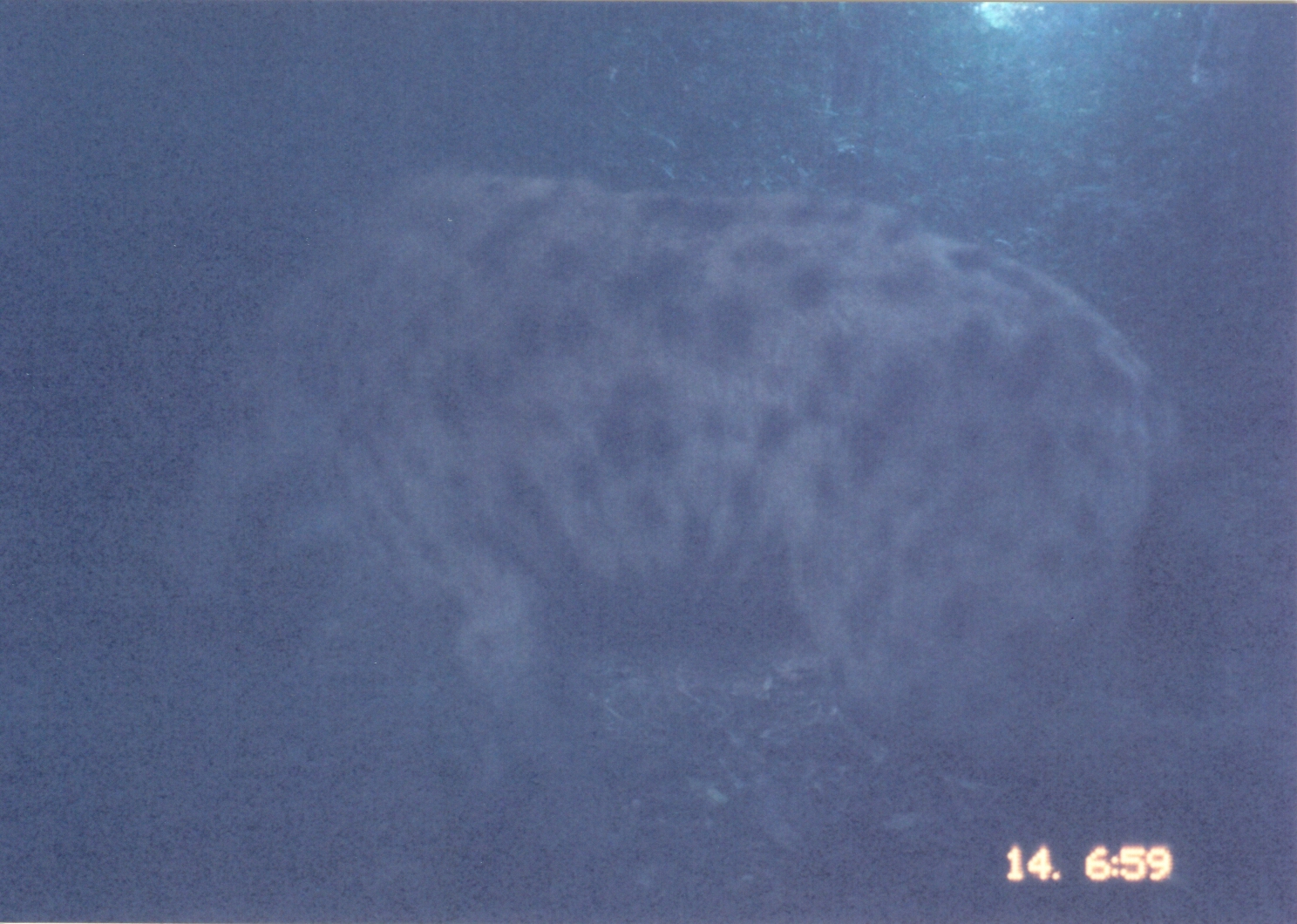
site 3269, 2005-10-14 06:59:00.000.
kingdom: Animalia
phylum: Chordata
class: Mammalia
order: Carnivora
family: Hyaenidae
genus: Crocuta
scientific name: Crocuta crocuta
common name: spotted hyena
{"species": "Crocuta crocuta (spotted hyena)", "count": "1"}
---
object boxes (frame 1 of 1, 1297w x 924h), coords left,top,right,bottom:
crocuta crocuta: 153,167,1170,827